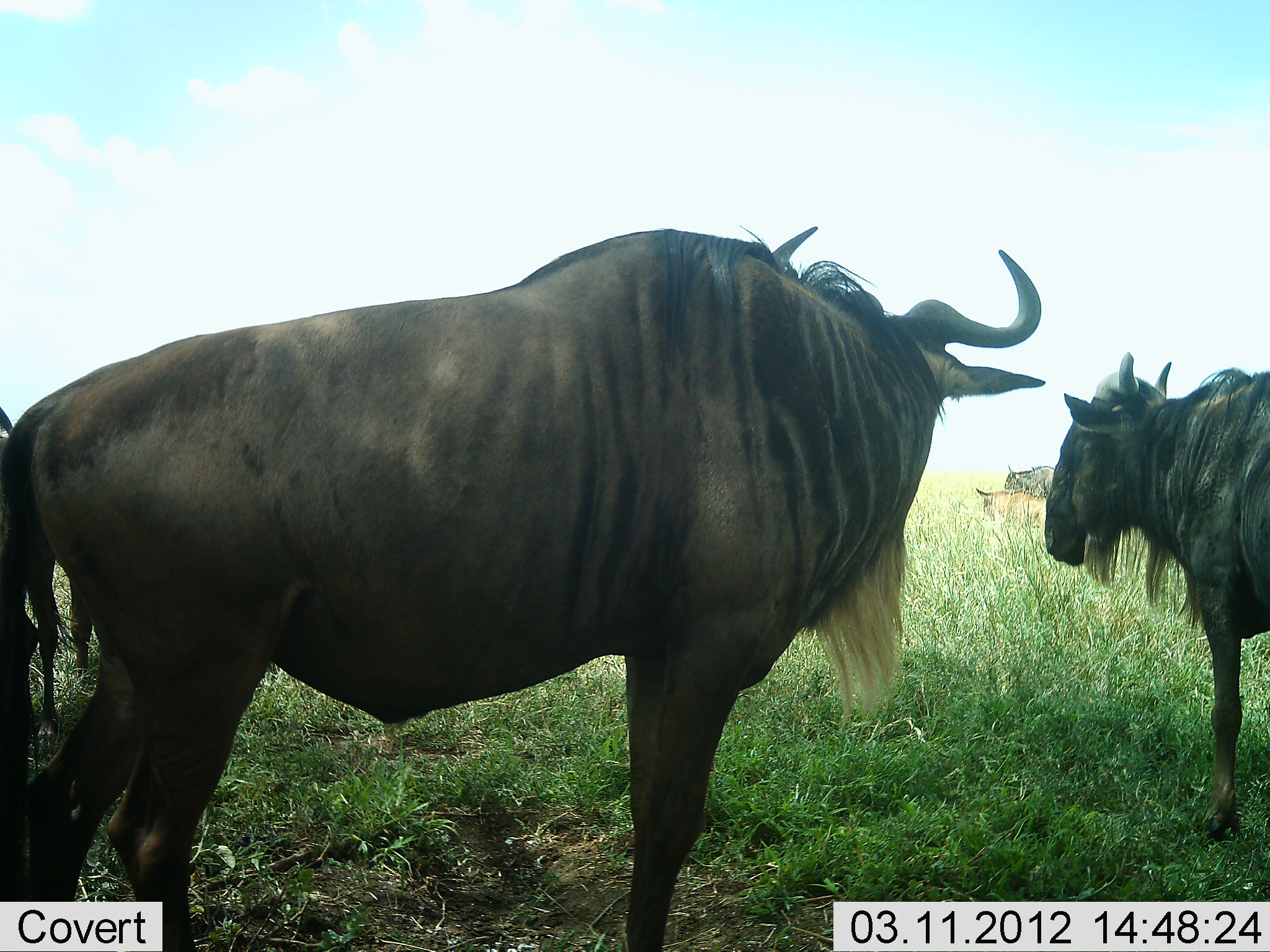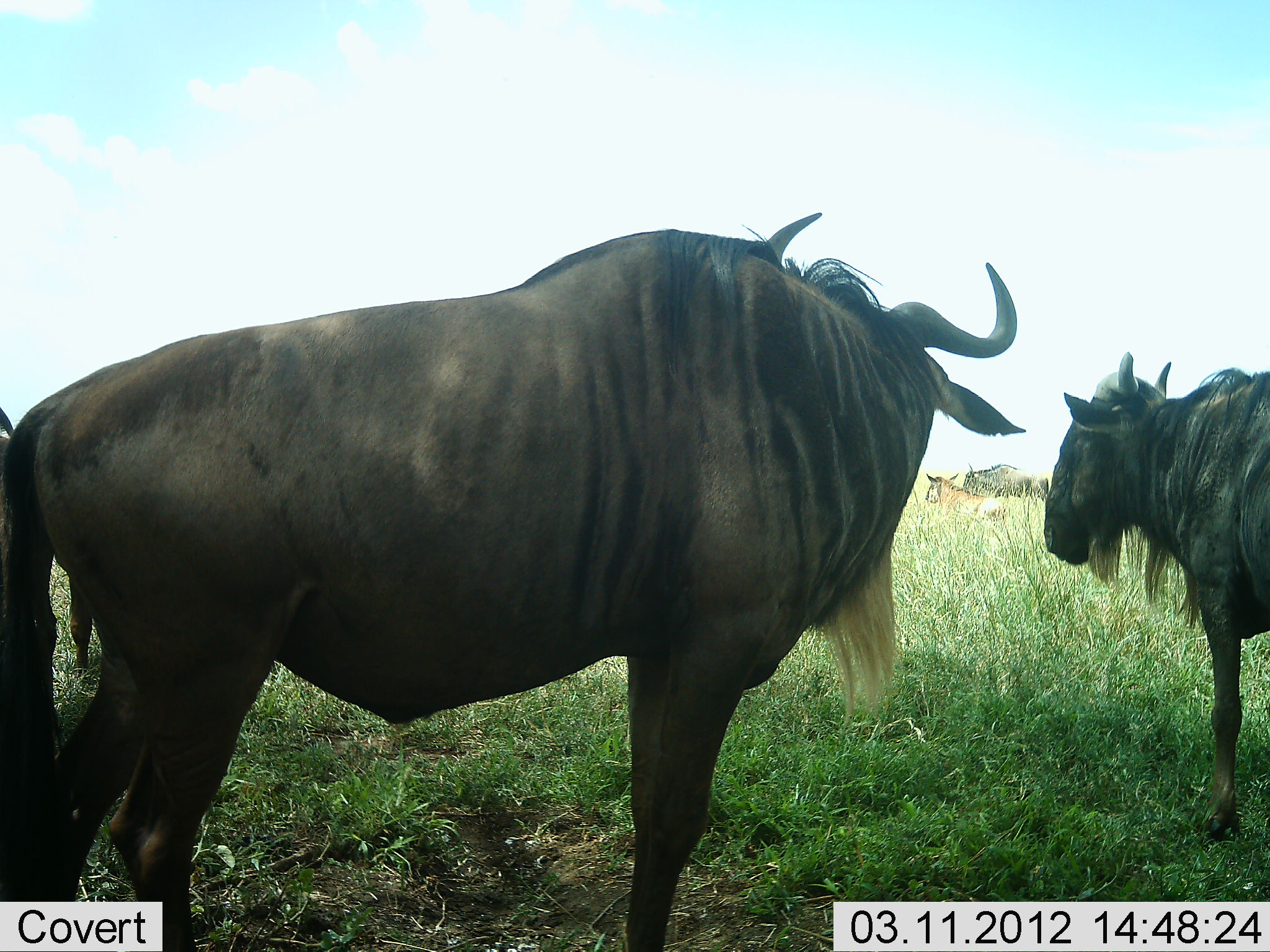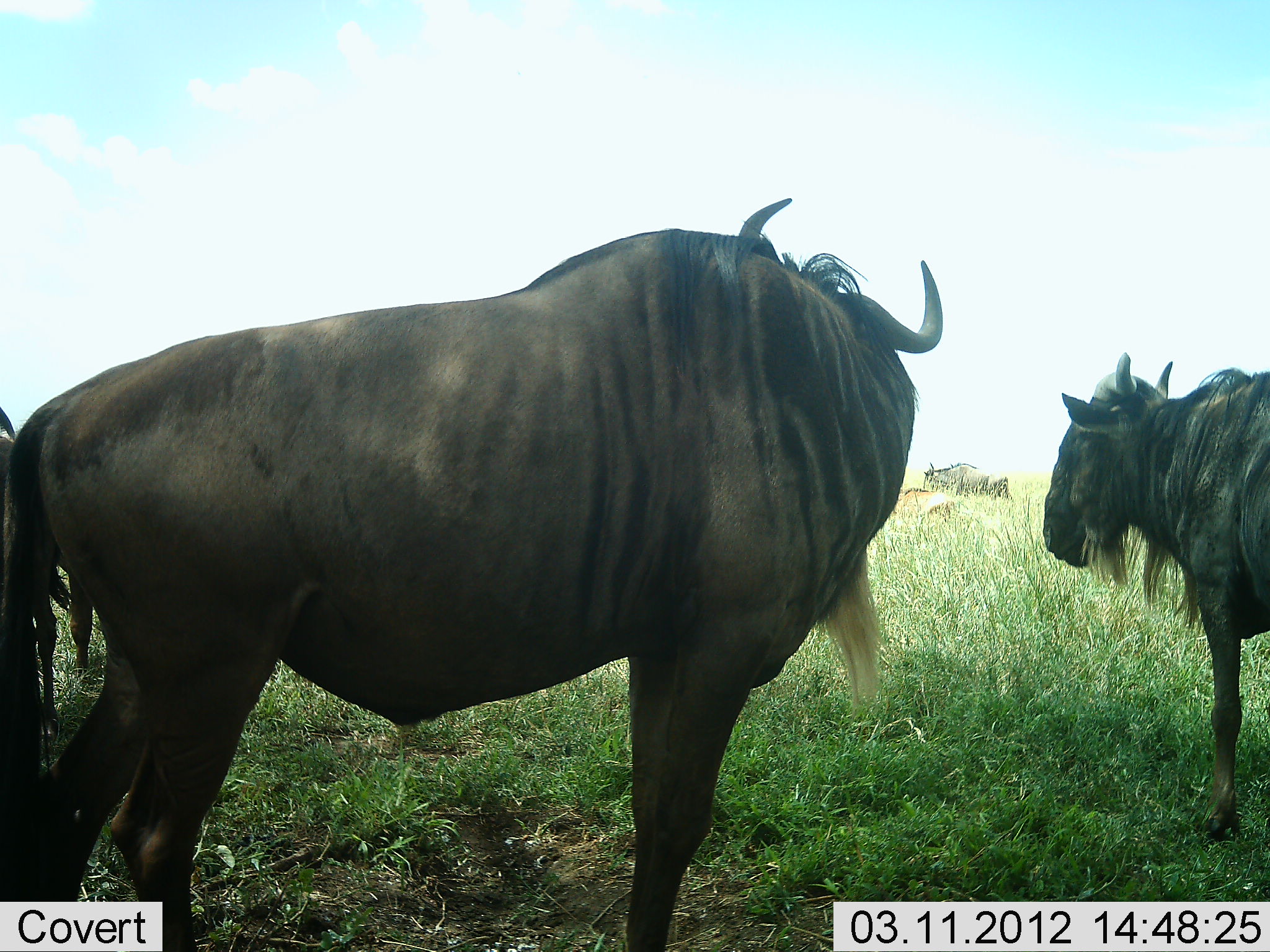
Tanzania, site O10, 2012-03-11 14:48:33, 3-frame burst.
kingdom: Animalia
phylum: Chordata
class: Mammalia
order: Artiodactyla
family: Bovidae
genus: Connochaetes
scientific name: Connochaetes taurinus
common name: blue wildebeest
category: wildebeest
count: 4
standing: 97%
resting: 10%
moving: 50%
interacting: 3%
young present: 33%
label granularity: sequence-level